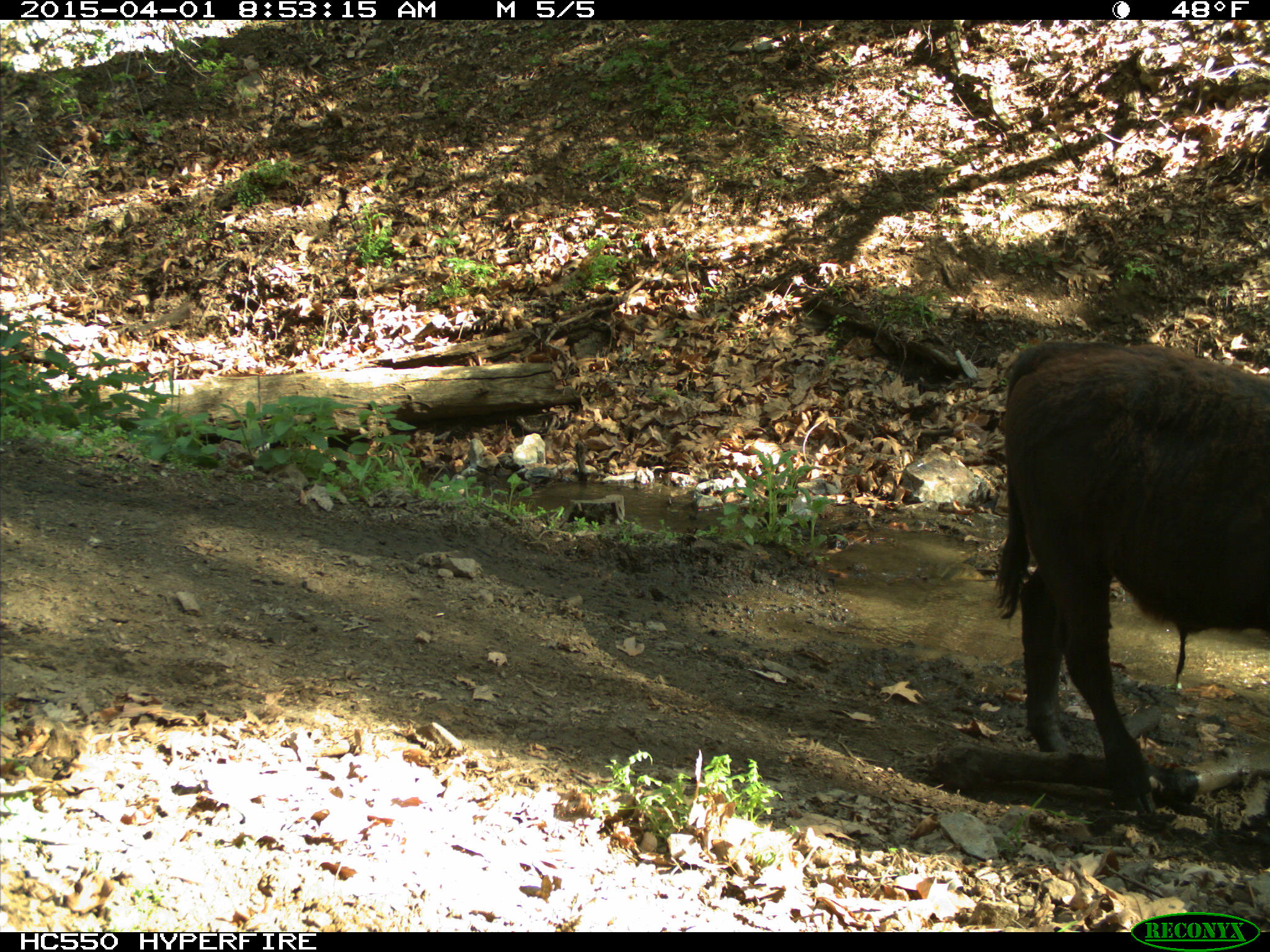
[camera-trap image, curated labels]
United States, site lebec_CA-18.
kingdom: Animalia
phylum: Chordata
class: Mammalia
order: Artiodactyla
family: Bovidae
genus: Bos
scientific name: Bos taurus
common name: domestic cow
Bos taurus (domestic cow).